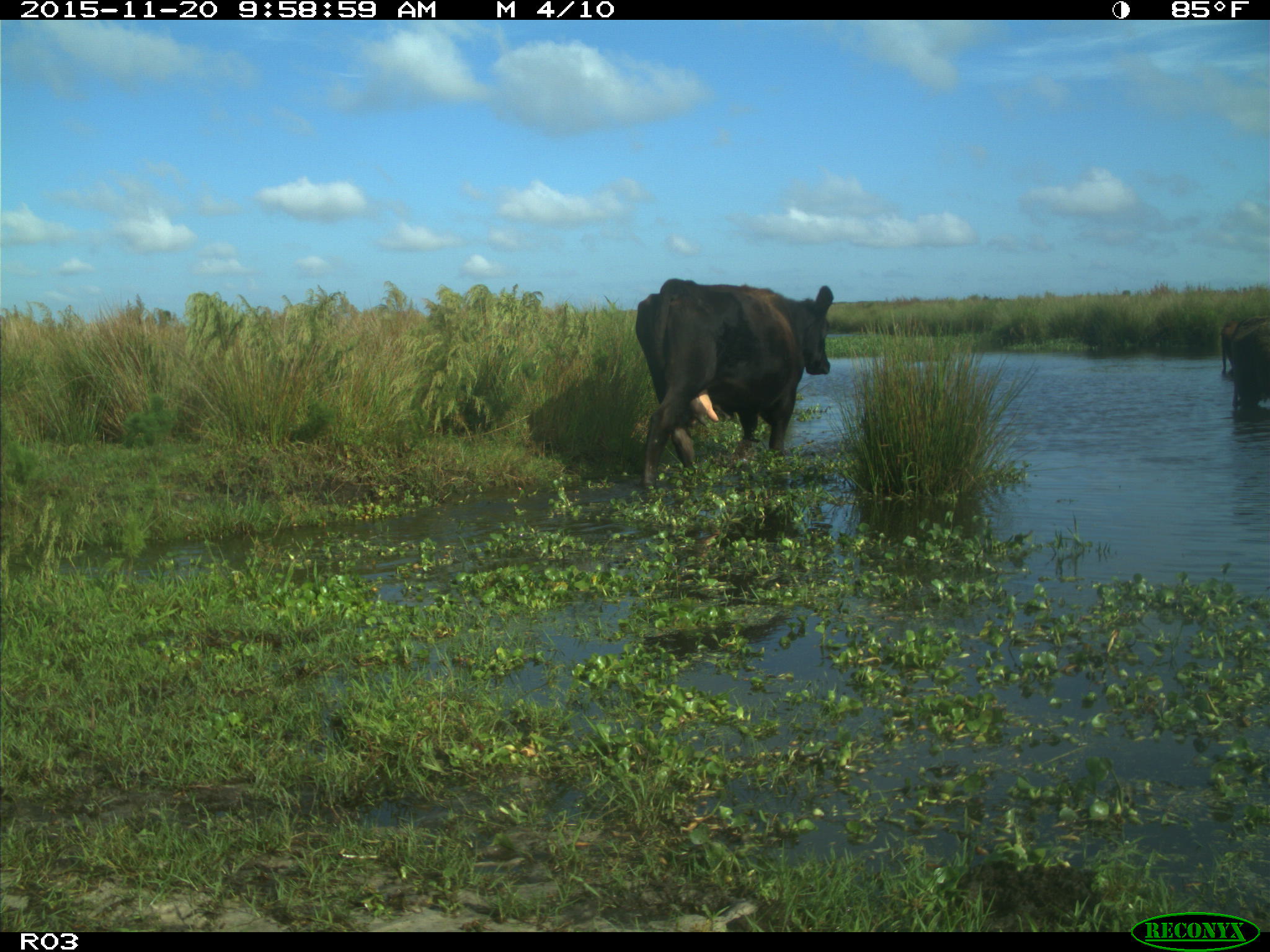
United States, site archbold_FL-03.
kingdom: Animalia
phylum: Chordata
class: Mammalia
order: Artiodactyla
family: Bovidae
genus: Bos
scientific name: Bos taurus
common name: domestic cow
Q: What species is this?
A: Bos taurus (domestic cow).